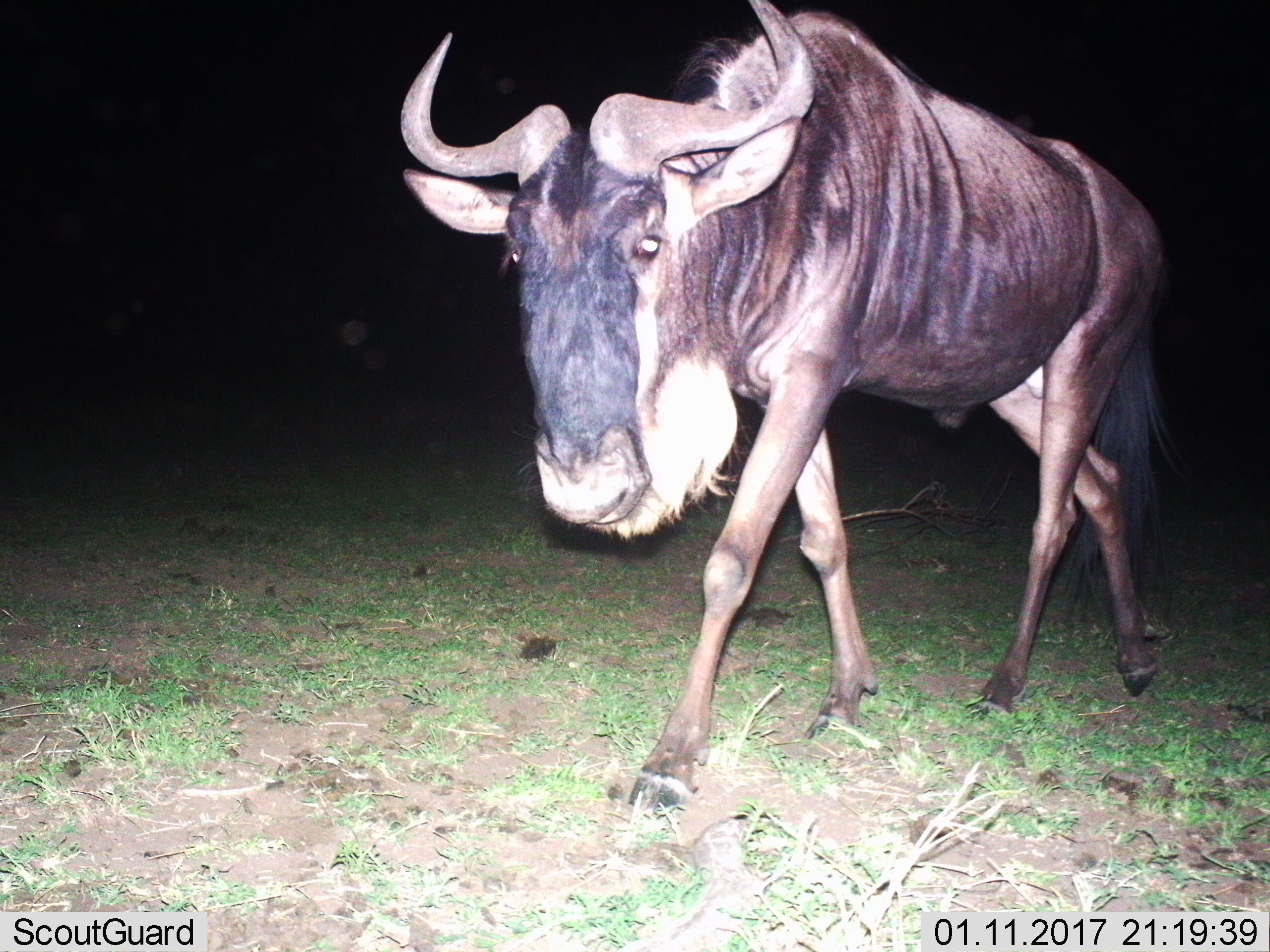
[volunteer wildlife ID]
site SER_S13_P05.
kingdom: Animalia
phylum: Chordata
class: Mammalia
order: Artiodactyla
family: Bovidae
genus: Connochaetes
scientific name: Connochaetes taurinus taurinus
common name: blue wildebeest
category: wildebeestblue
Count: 1.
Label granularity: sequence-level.